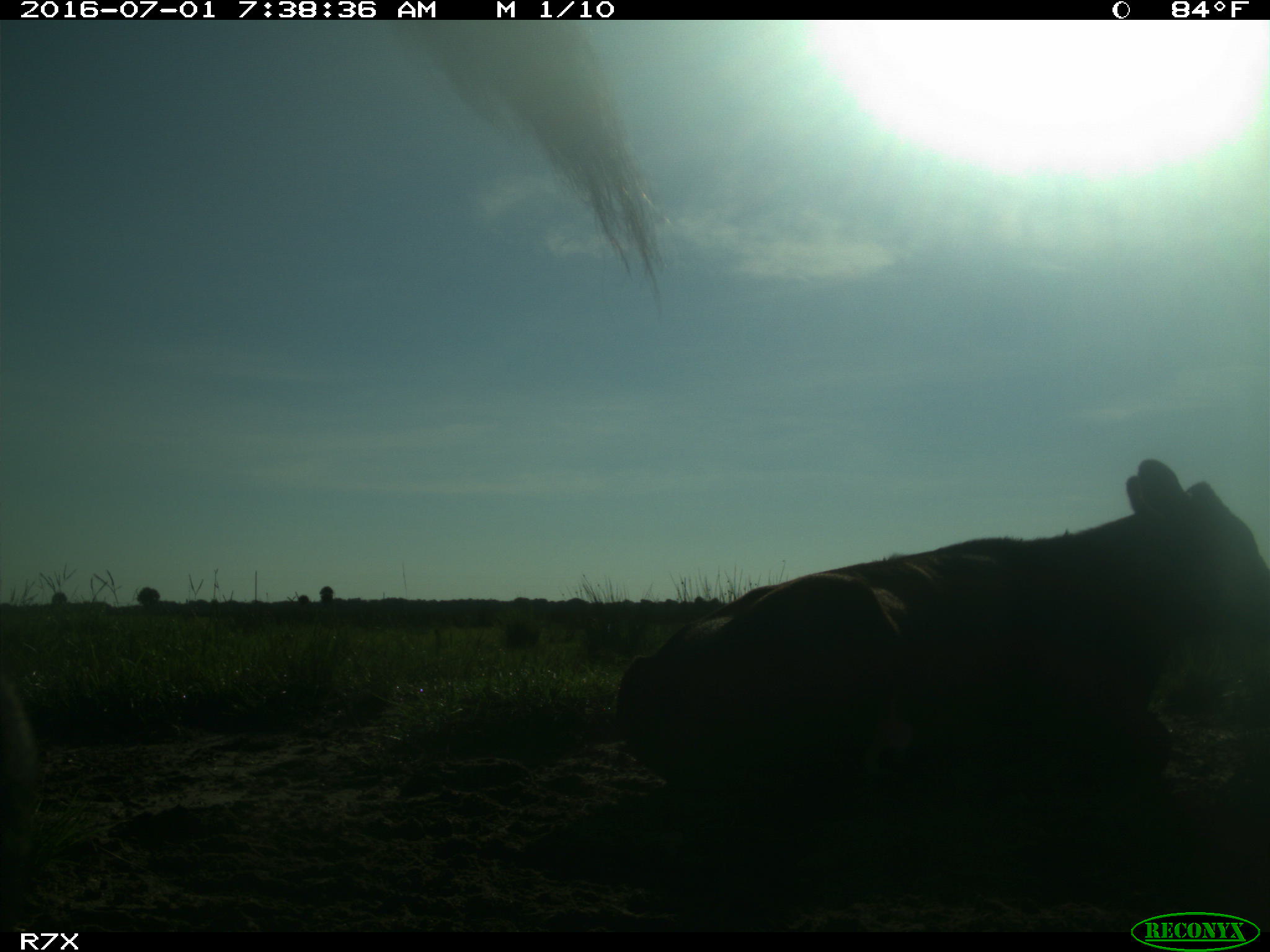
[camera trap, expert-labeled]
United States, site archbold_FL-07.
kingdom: Animalia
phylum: Chordata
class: Mammalia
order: Artiodactyla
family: Bovidae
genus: Bos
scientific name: Bos taurus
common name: domestic cow